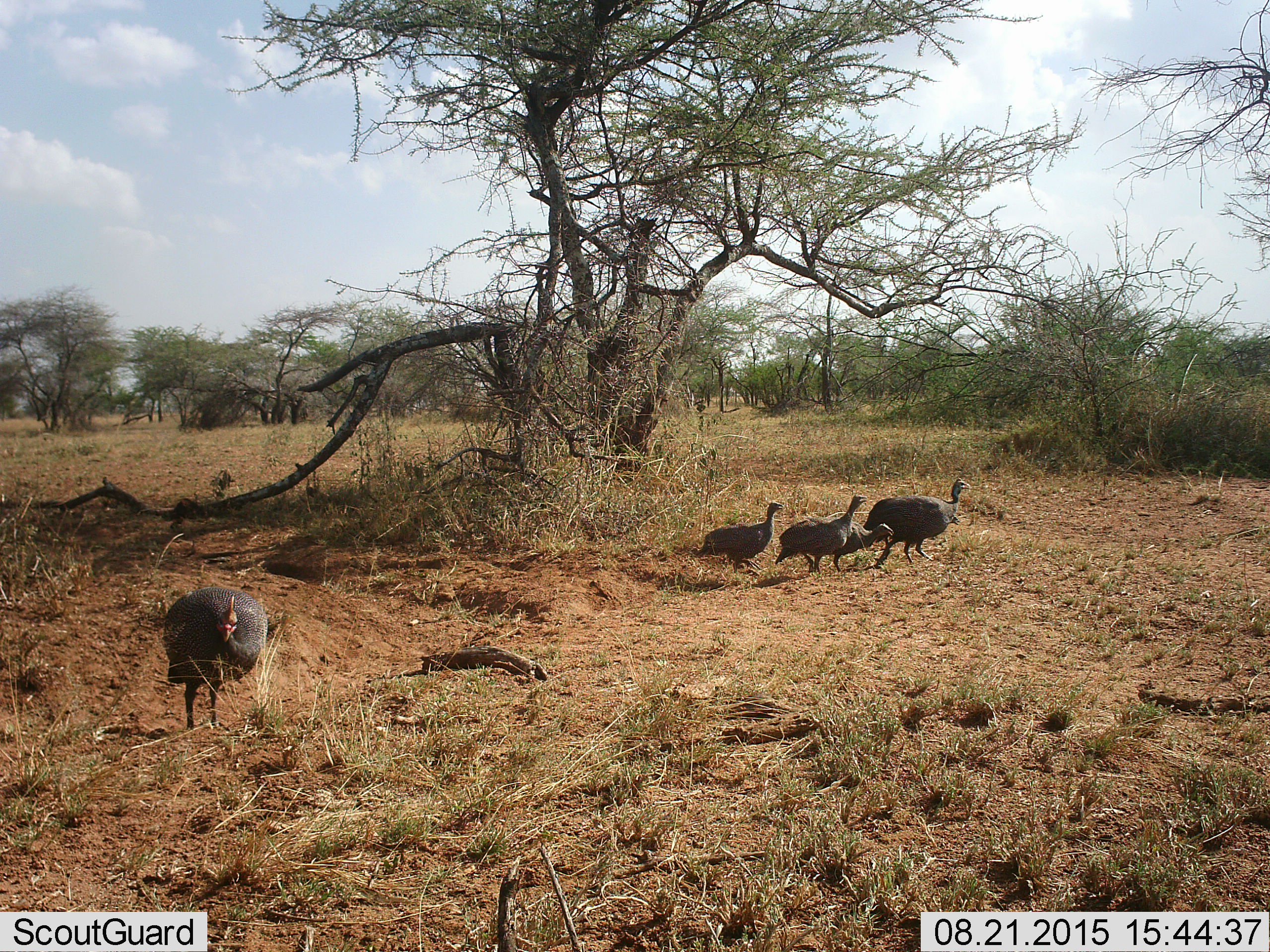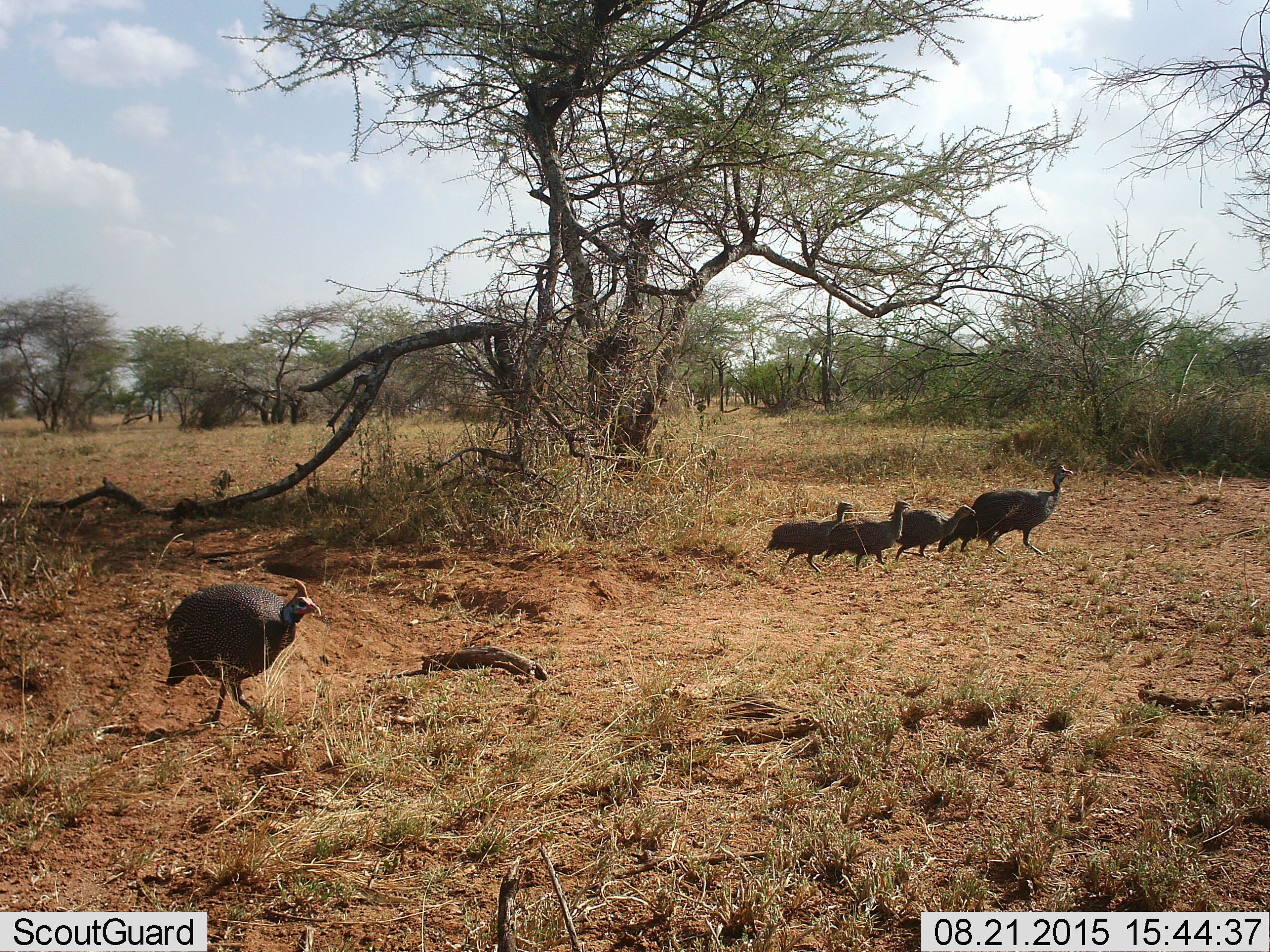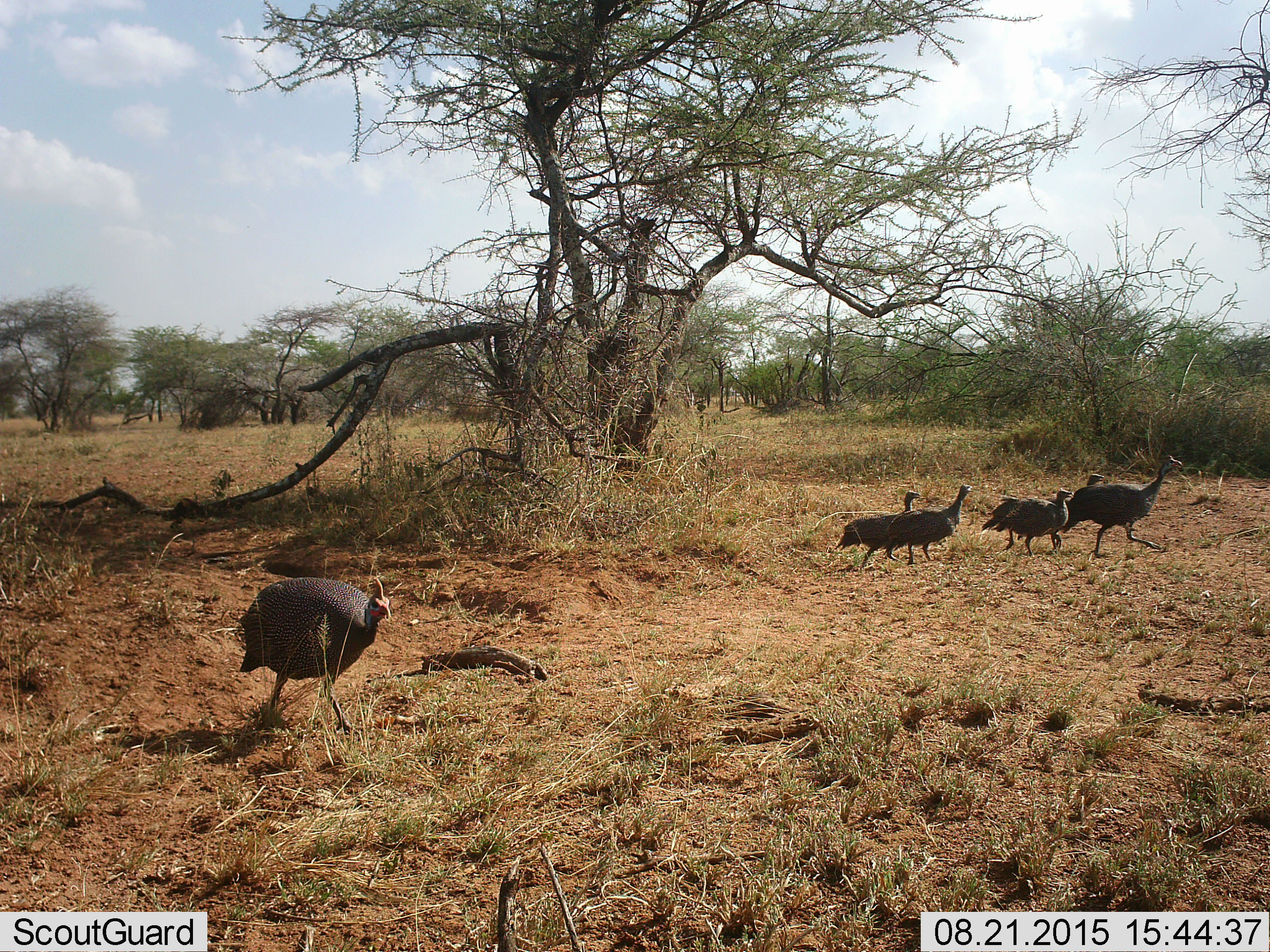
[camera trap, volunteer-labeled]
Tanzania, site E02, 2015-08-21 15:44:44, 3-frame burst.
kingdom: Animalia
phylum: Chordata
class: Aves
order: Galliformes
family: Numididae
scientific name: Numididae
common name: guinea fowl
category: guineafowl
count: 6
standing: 20%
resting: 0%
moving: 93%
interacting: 7%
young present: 73%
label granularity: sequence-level